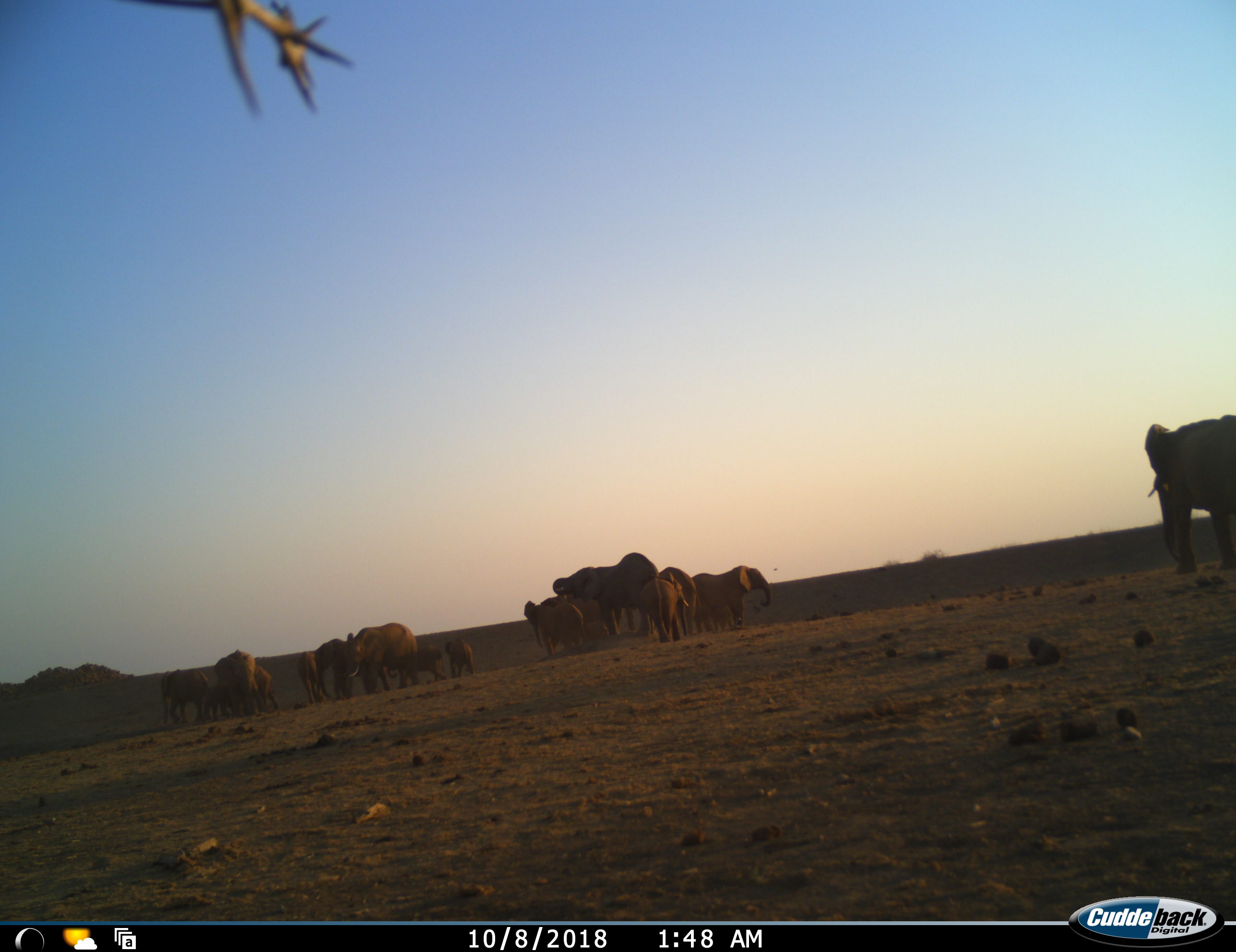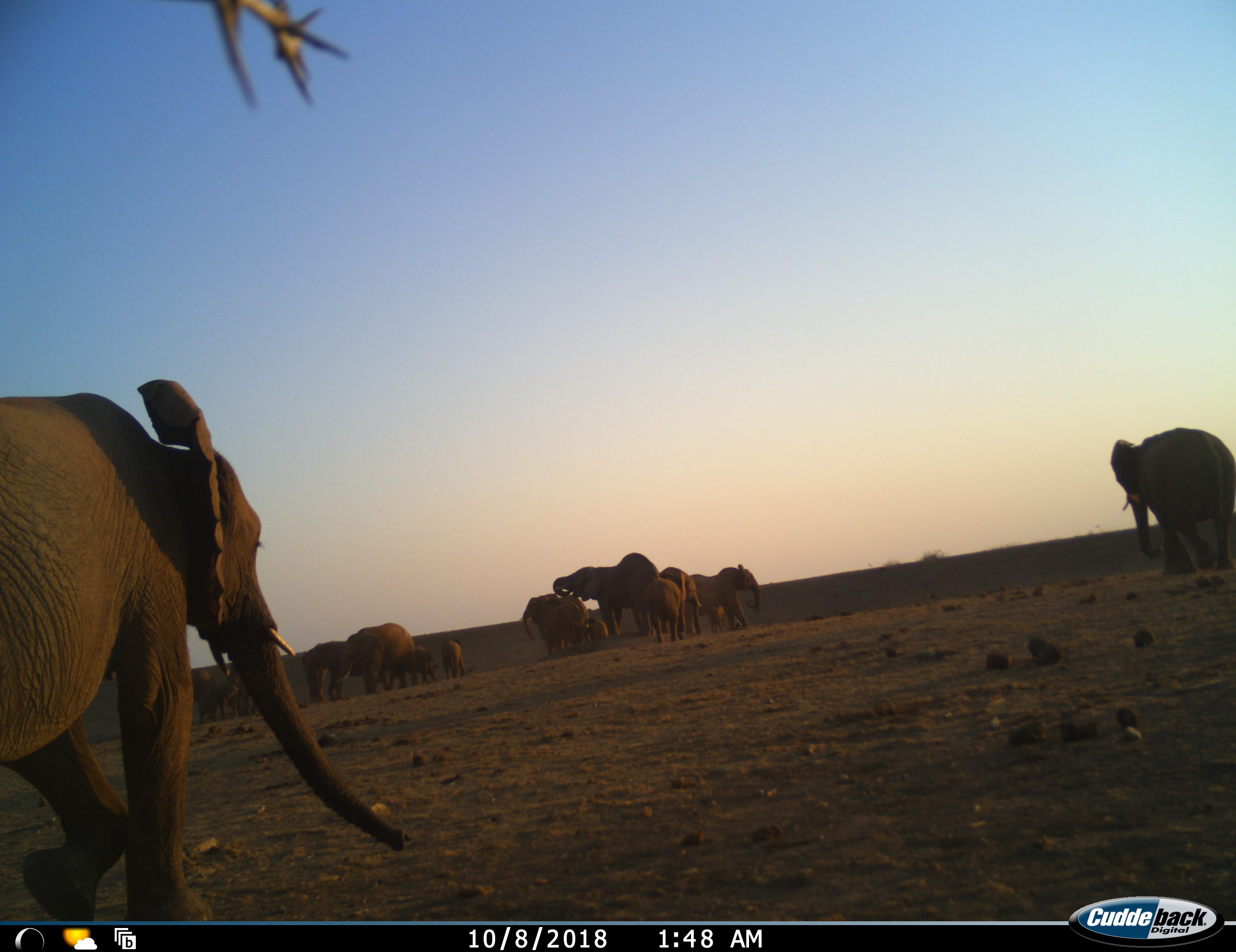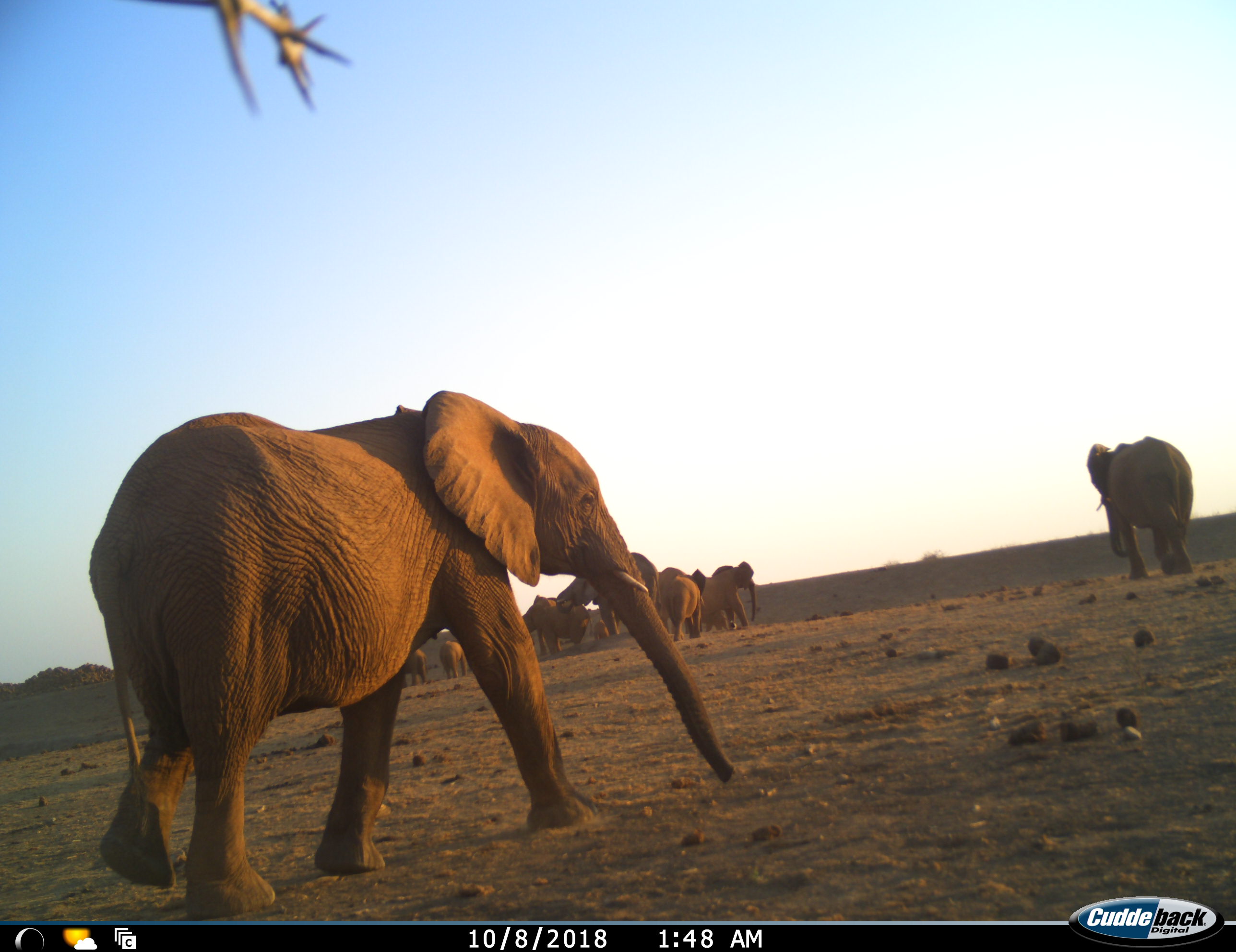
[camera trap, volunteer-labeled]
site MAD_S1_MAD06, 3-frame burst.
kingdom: Animalia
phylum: Chordata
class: Mammalia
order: Proboscidea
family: Elephantidae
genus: Loxodonta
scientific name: Loxodonta africana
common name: african bush elephant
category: elephant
Elephant (african bush elephant) (Loxodonta africana), count 11-50. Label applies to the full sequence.